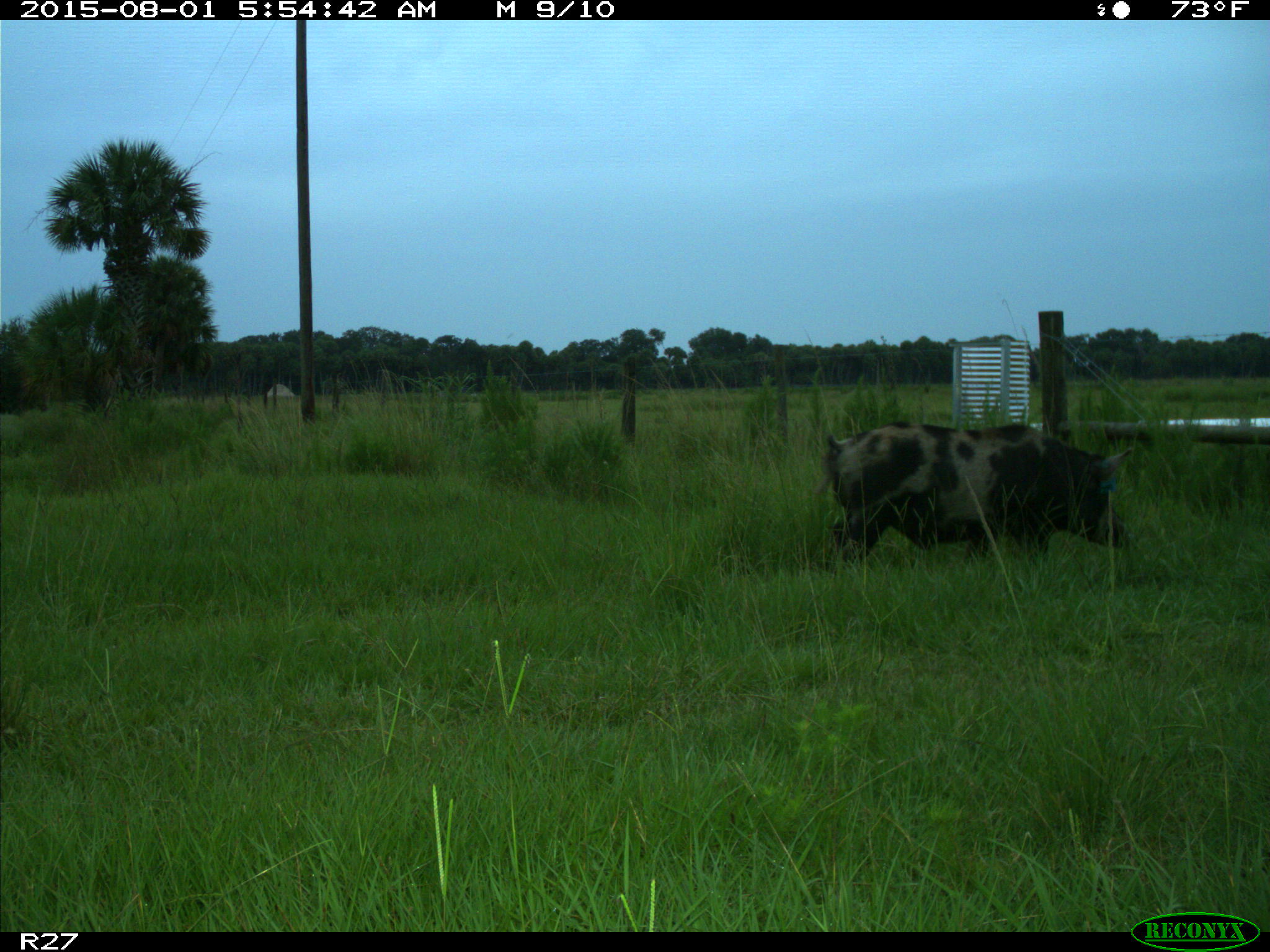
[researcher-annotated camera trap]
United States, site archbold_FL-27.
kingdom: Animalia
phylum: Chordata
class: Mammalia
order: Artiodactyla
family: Suidae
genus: Sus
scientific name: Sus scrofa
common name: wild boar